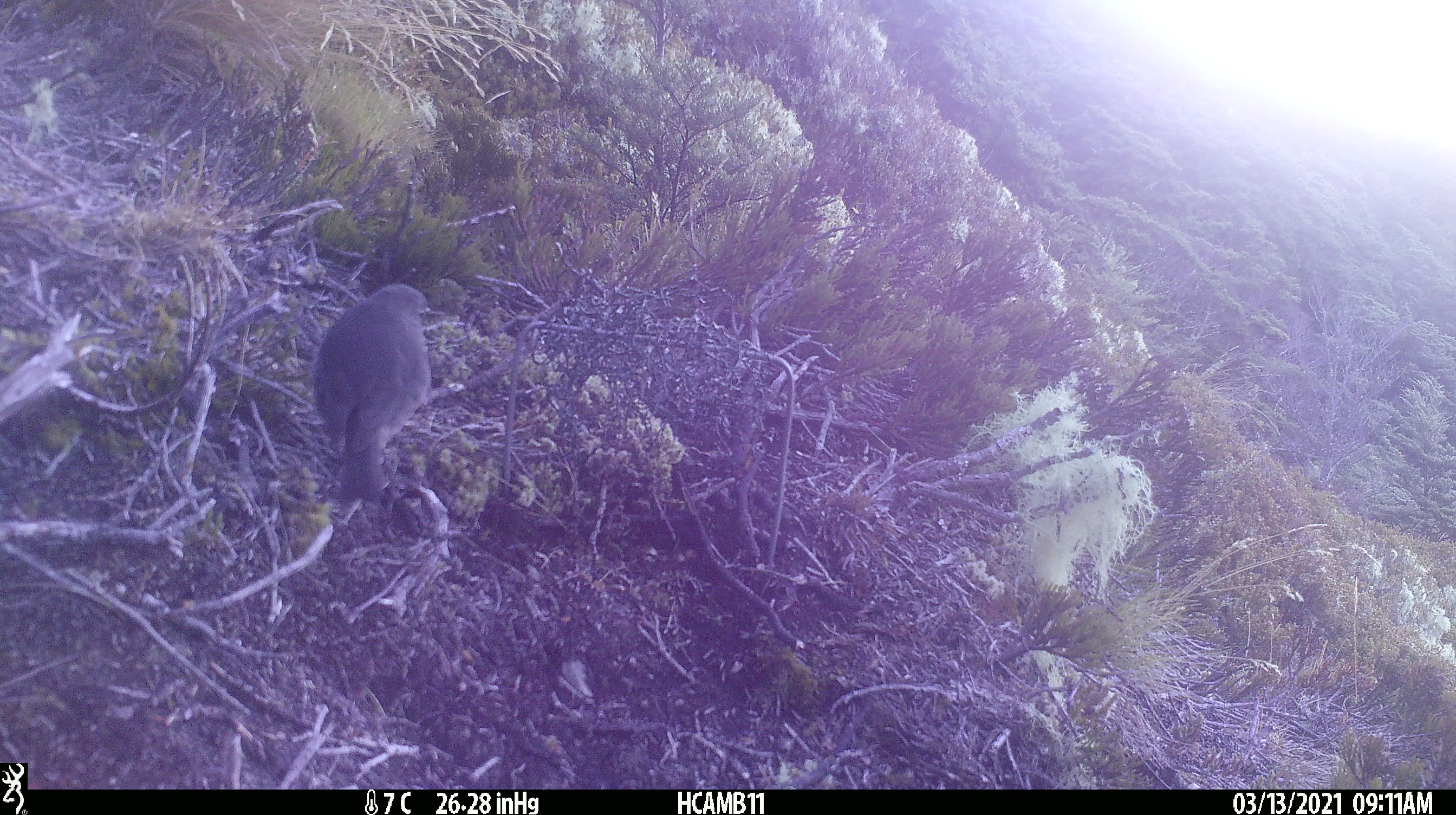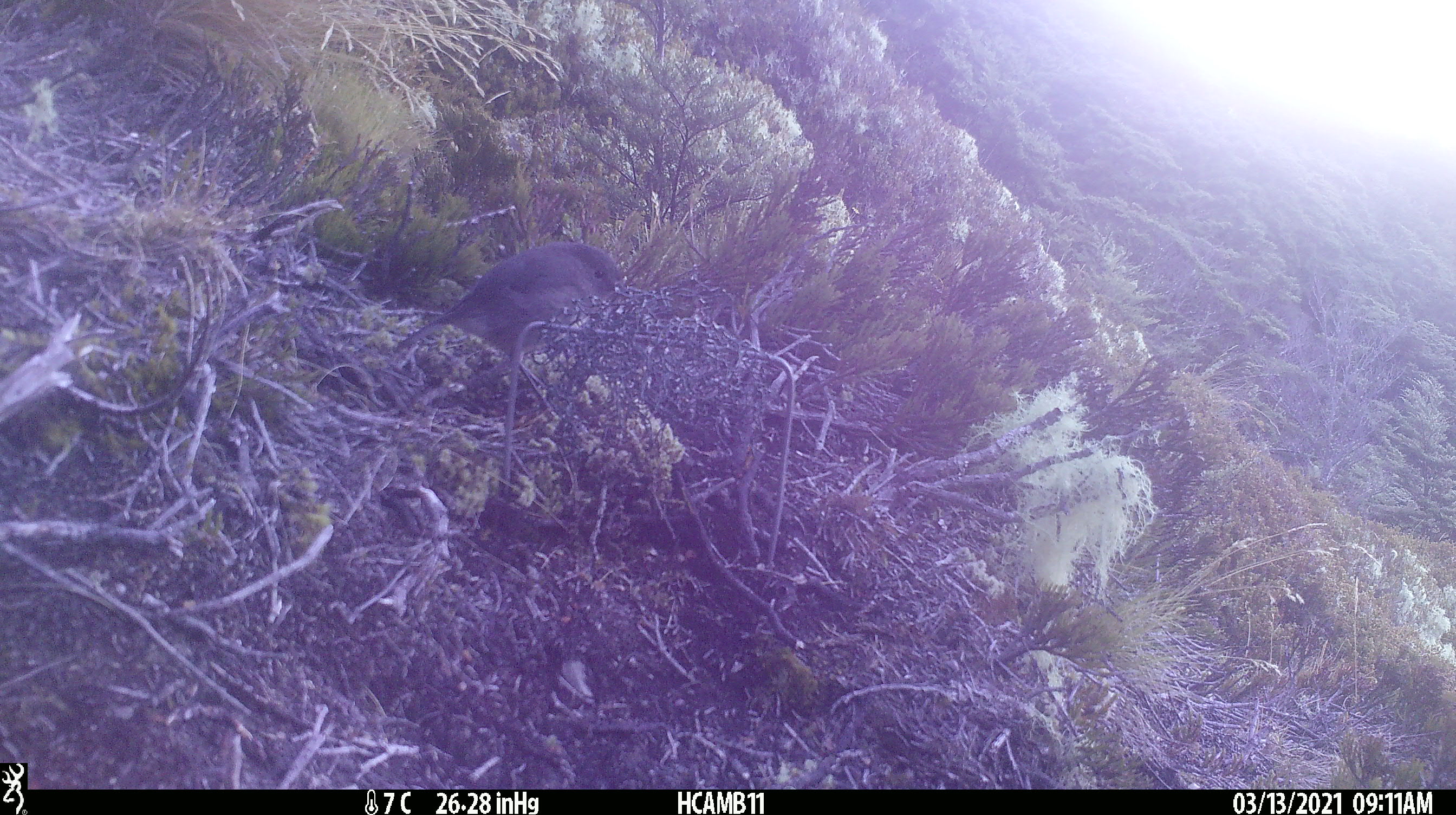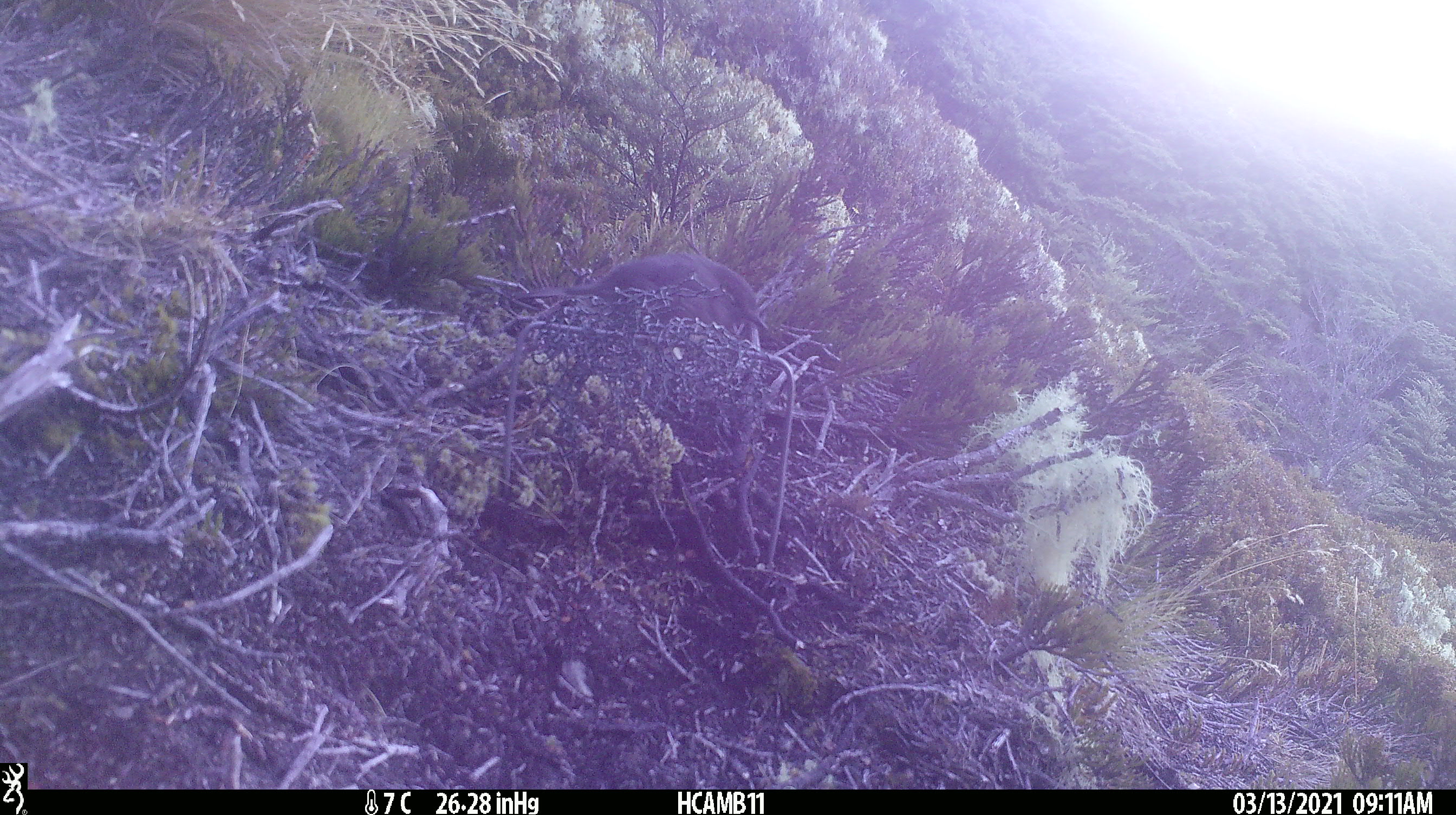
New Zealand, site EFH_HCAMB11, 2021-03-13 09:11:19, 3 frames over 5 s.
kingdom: Animalia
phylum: Chordata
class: Aves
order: Passeriformes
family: Petroicidae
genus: Petroica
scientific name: Petroica australis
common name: new zealand robin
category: robin